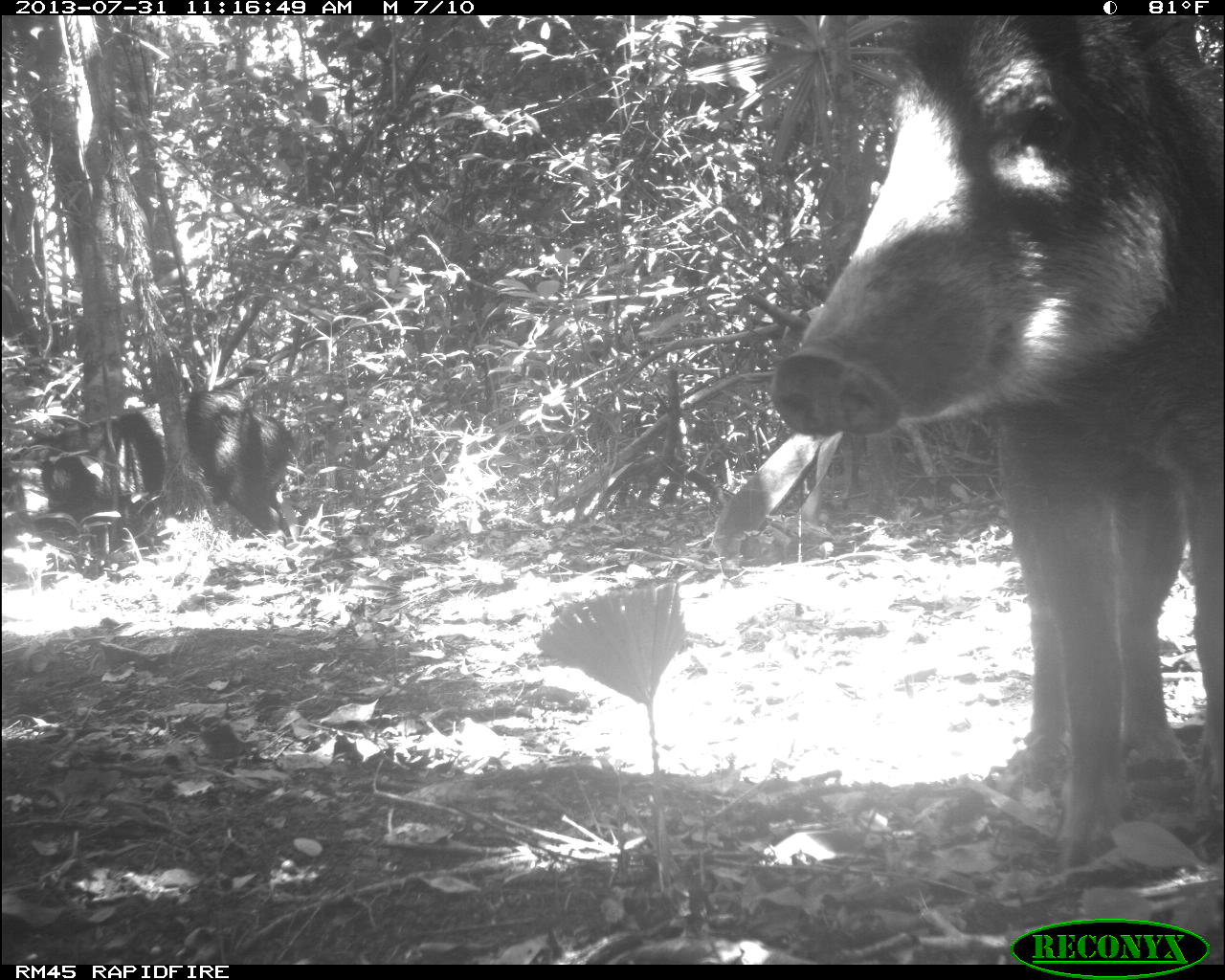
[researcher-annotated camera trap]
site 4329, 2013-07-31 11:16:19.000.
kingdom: Animalia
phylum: Chordata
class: Mammalia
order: Artiodactyla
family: Tayassuidae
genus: Tayassu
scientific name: Tayassu pecari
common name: white-lipped peccary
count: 3